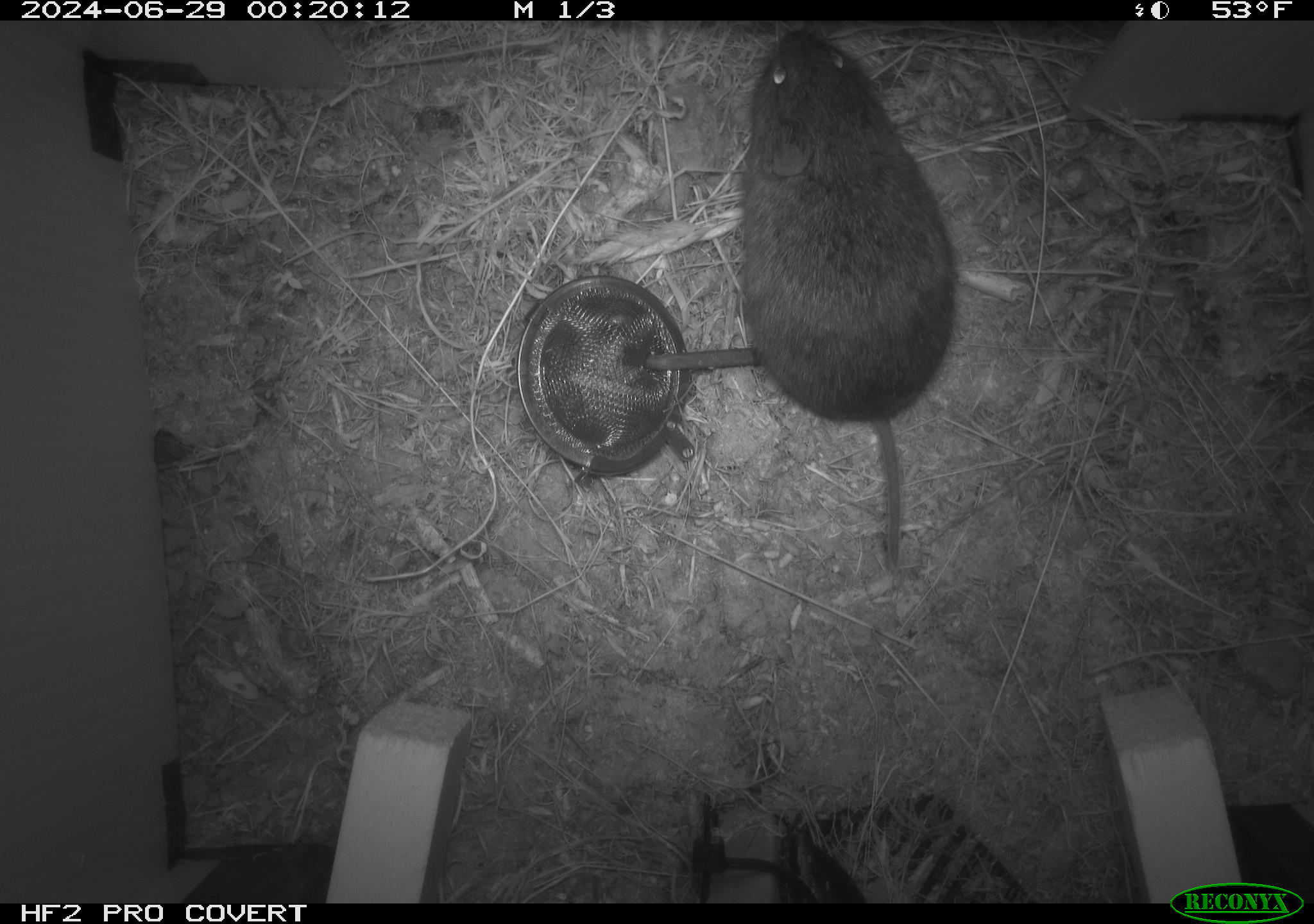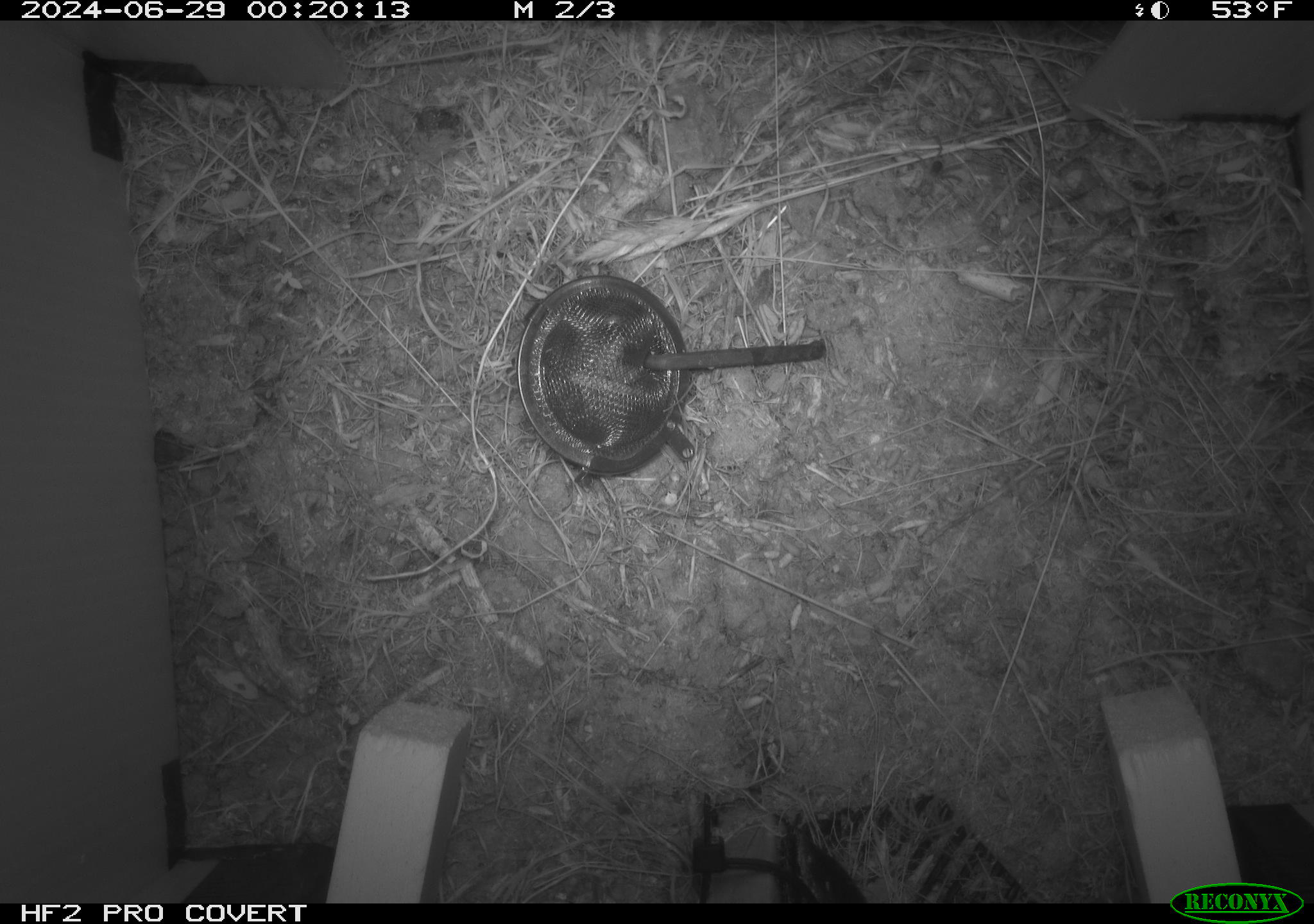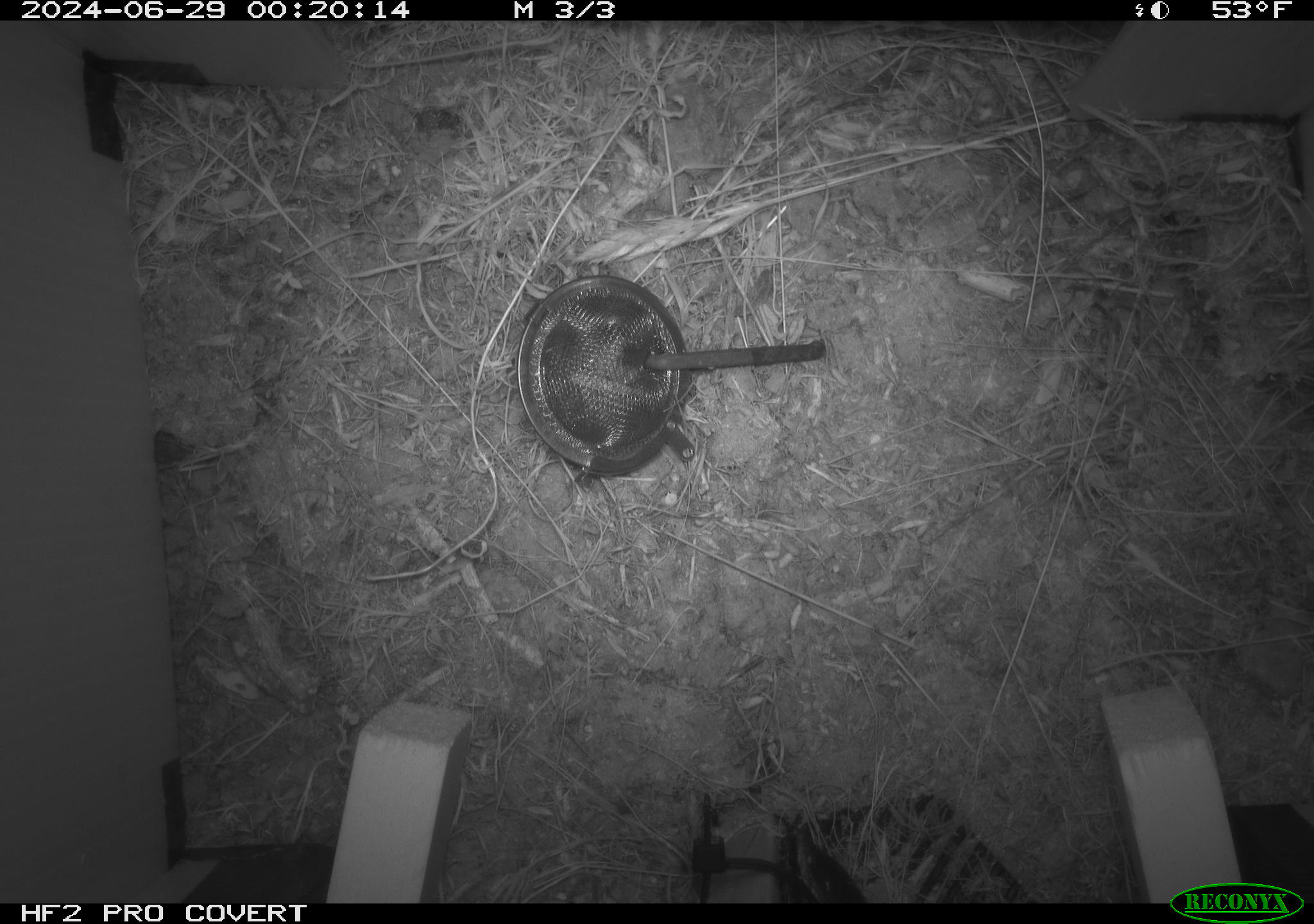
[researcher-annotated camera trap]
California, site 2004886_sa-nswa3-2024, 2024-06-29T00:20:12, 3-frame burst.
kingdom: Animalia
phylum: Chordata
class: Mammalia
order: Rodentia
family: Cricetidae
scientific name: Arvicolinae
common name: voles, lemmings, and muskrats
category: arvicolinae subfamily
Arvicolinae subfamily (voles, lemmings, and muskrats) (Arvicolinae).